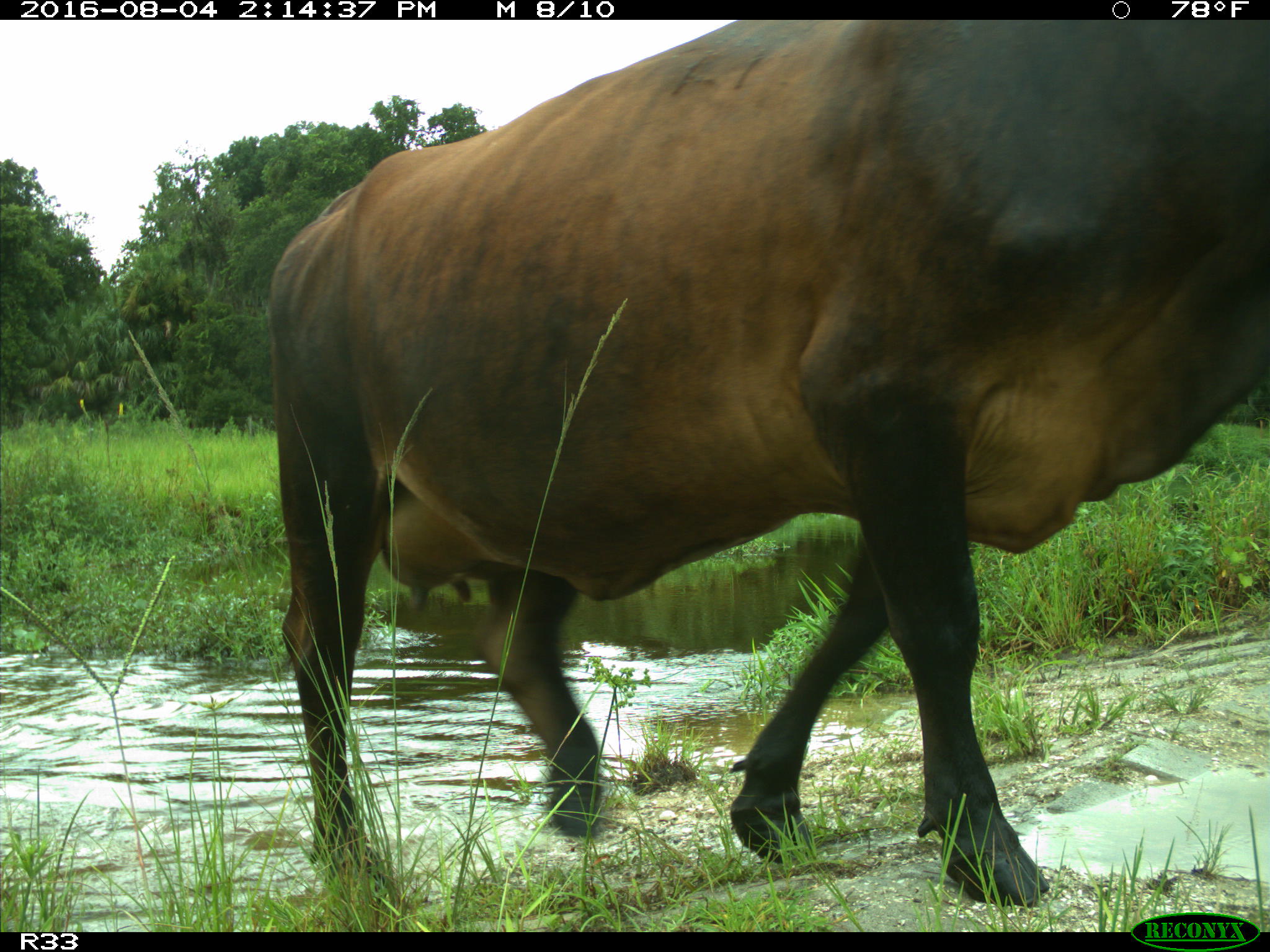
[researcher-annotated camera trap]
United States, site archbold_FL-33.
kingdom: Animalia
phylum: Chordata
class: Mammalia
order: Artiodactyla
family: Bovidae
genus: Bos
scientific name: Bos taurus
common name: domestic cow